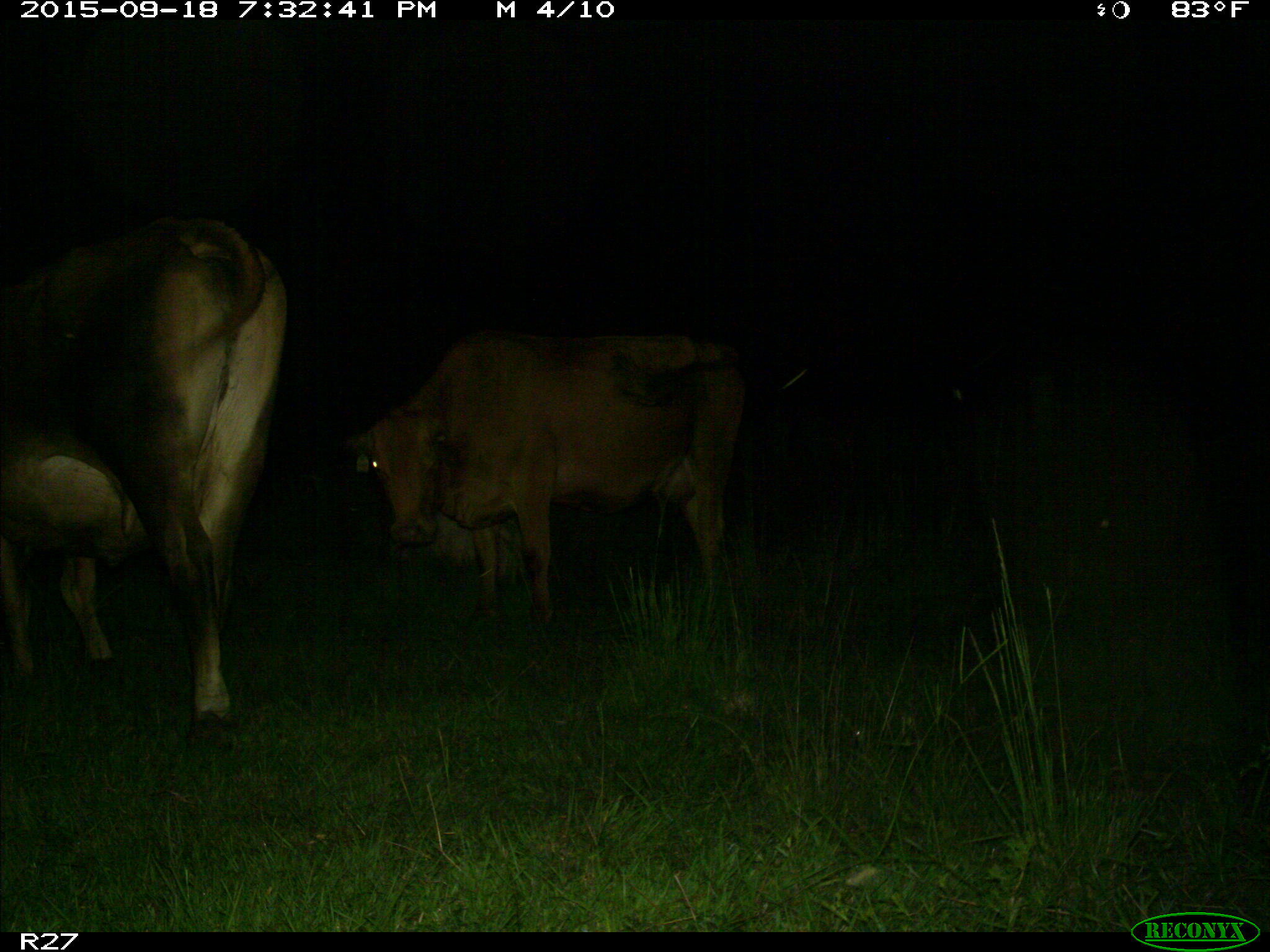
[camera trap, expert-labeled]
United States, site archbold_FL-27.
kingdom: Animalia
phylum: Chordata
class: Mammalia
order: Artiodactyla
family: Bovidae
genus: Bos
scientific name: Bos taurus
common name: domestic cow